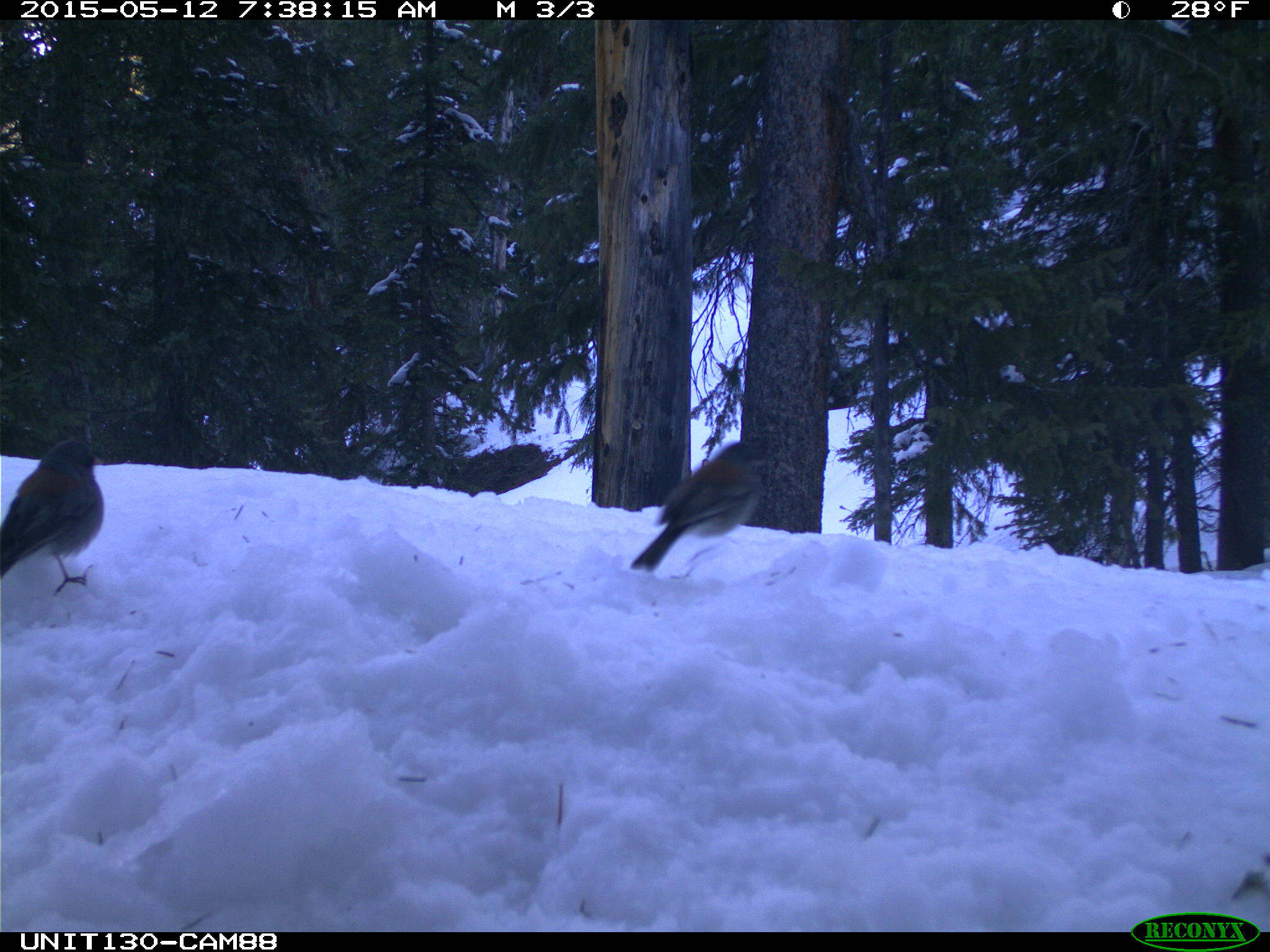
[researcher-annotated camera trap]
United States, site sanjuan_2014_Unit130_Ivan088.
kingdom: Animalia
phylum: Chordata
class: Aves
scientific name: Aves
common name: birds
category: unidentified bird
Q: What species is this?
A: Unidentified bird (birds) (Aves).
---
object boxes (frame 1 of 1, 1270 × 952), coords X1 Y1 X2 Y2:
animal: 630 443 775 571; 1 440 104 594